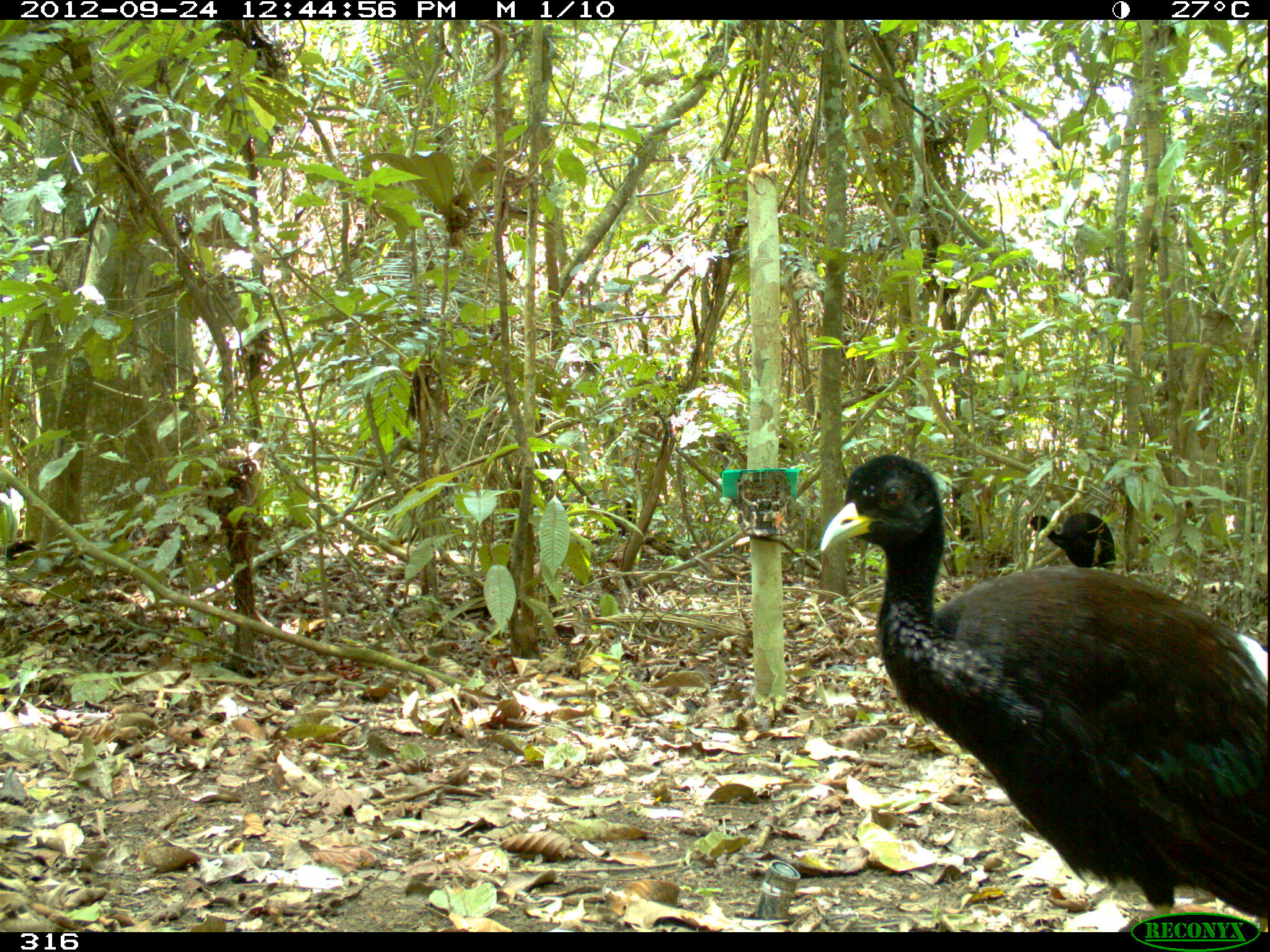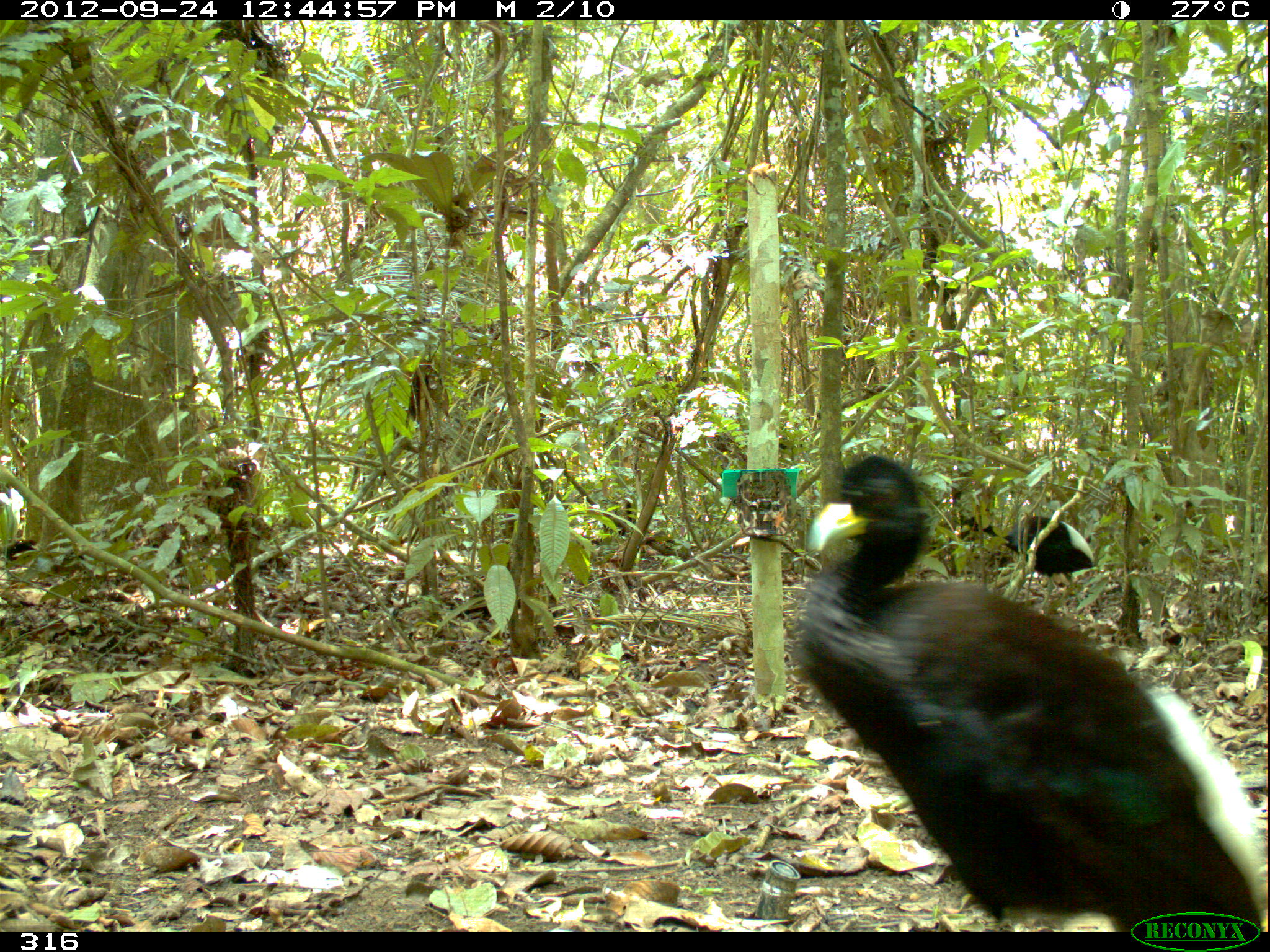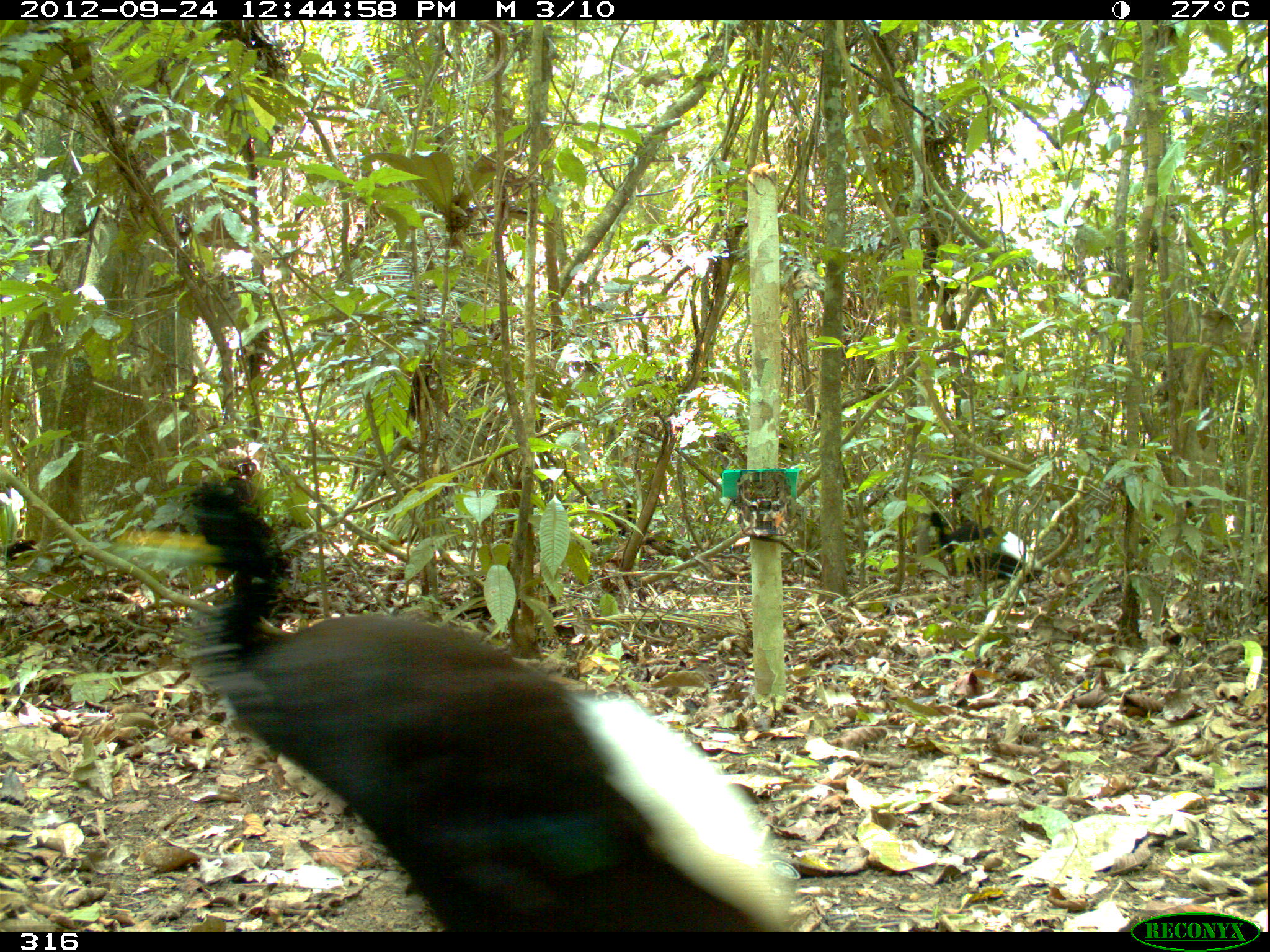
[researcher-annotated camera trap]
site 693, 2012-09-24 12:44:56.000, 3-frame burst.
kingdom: Animalia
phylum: Chordata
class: Aves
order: Gruiformes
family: Psophiidae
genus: Psophia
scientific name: Psophia leucoptera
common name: pale-winged trumpeter